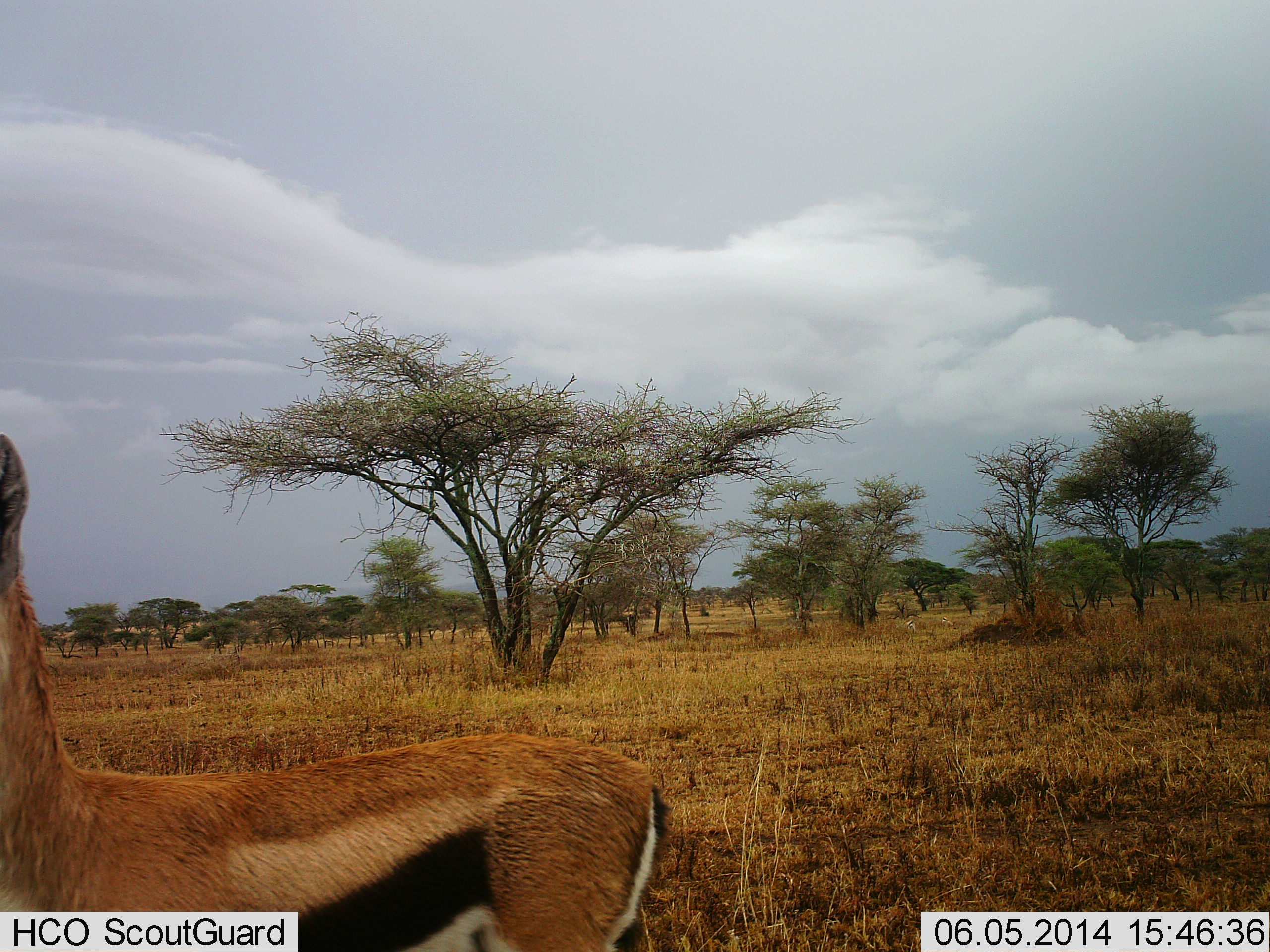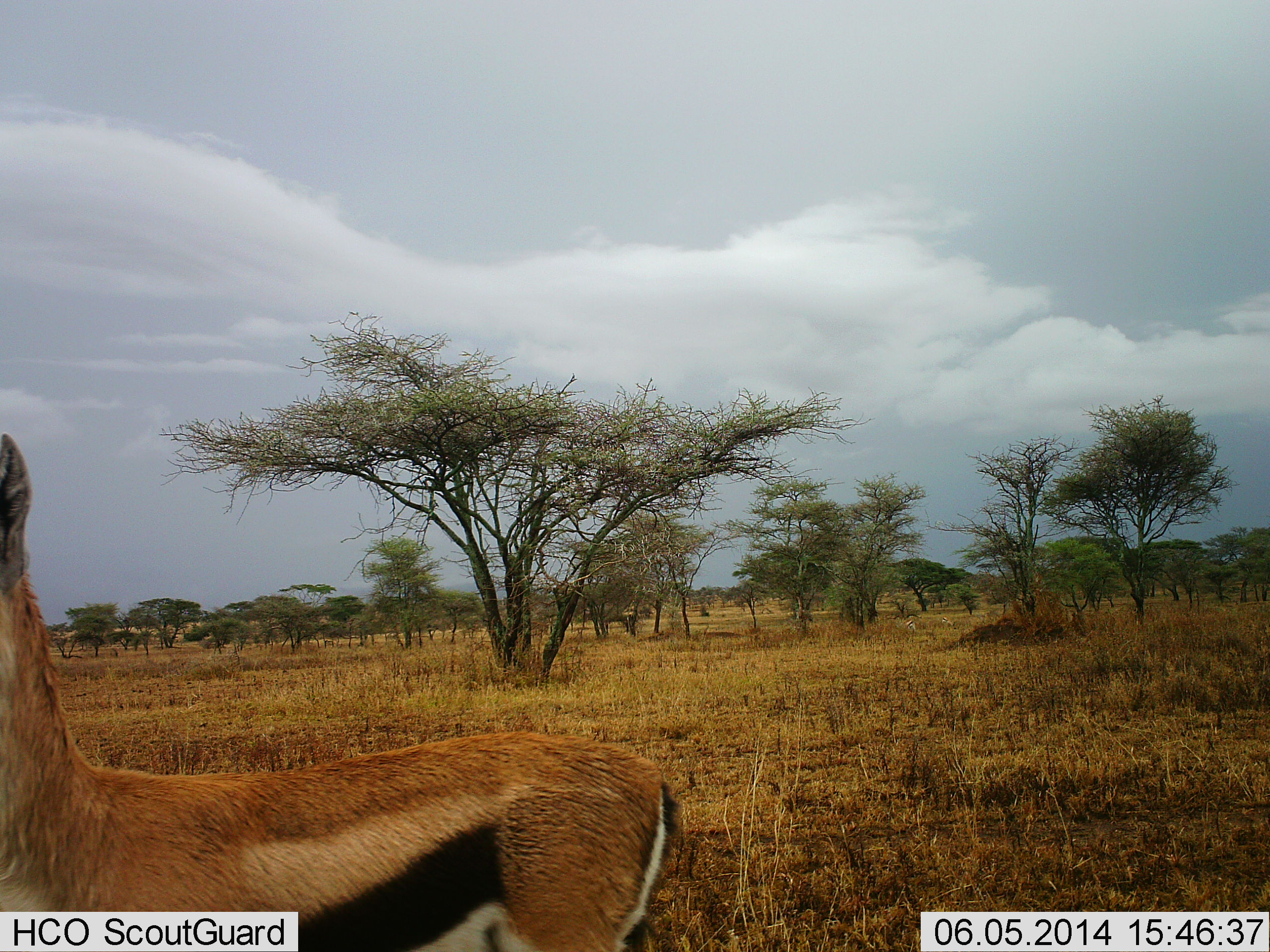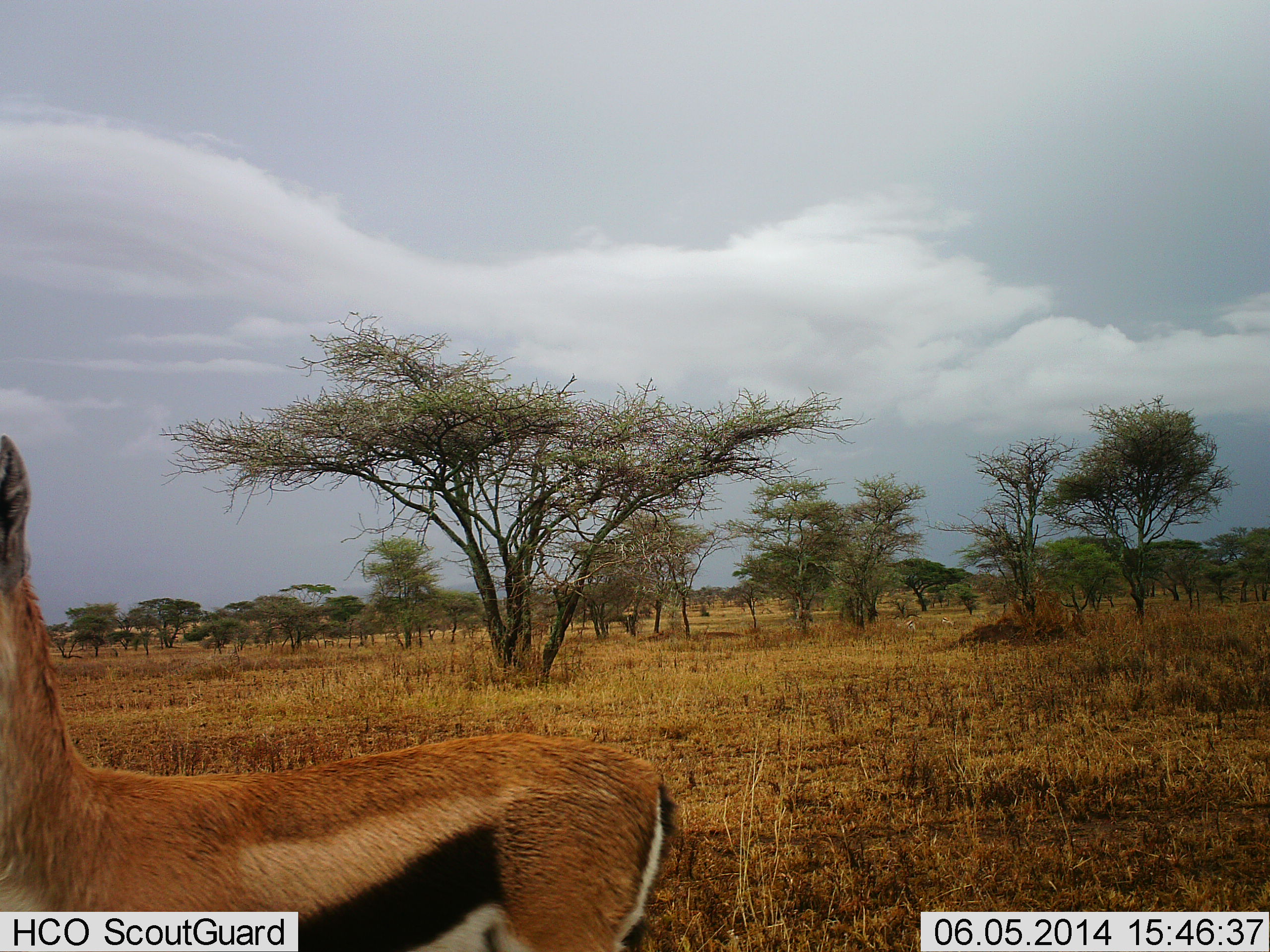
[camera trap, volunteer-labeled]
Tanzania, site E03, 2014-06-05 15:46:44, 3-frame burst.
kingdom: Animalia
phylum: Chordata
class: Mammalia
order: Artiodactyla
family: Bovidae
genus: Eudorcas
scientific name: Eudorcas thomsonii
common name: thomson's gazelle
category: gazellethomsons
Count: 1.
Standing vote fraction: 100%.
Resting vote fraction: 10%.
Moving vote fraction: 0%.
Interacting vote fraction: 0%.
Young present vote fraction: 0%.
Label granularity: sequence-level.